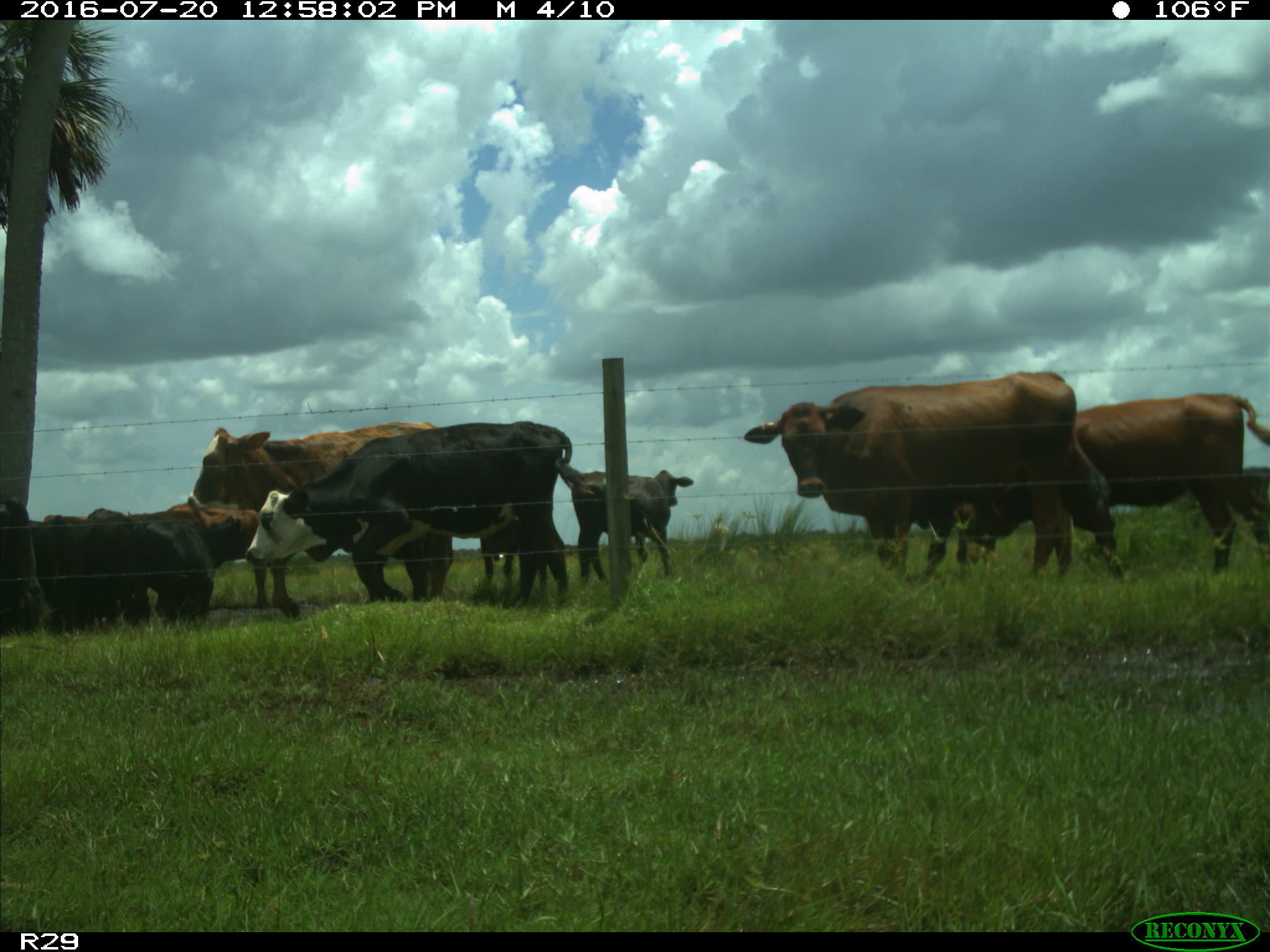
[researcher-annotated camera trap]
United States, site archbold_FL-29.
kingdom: Animalia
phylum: Chordata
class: Mammalia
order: Artiodactyla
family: Bovidae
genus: Bos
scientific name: Bos taurus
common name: domestic cow